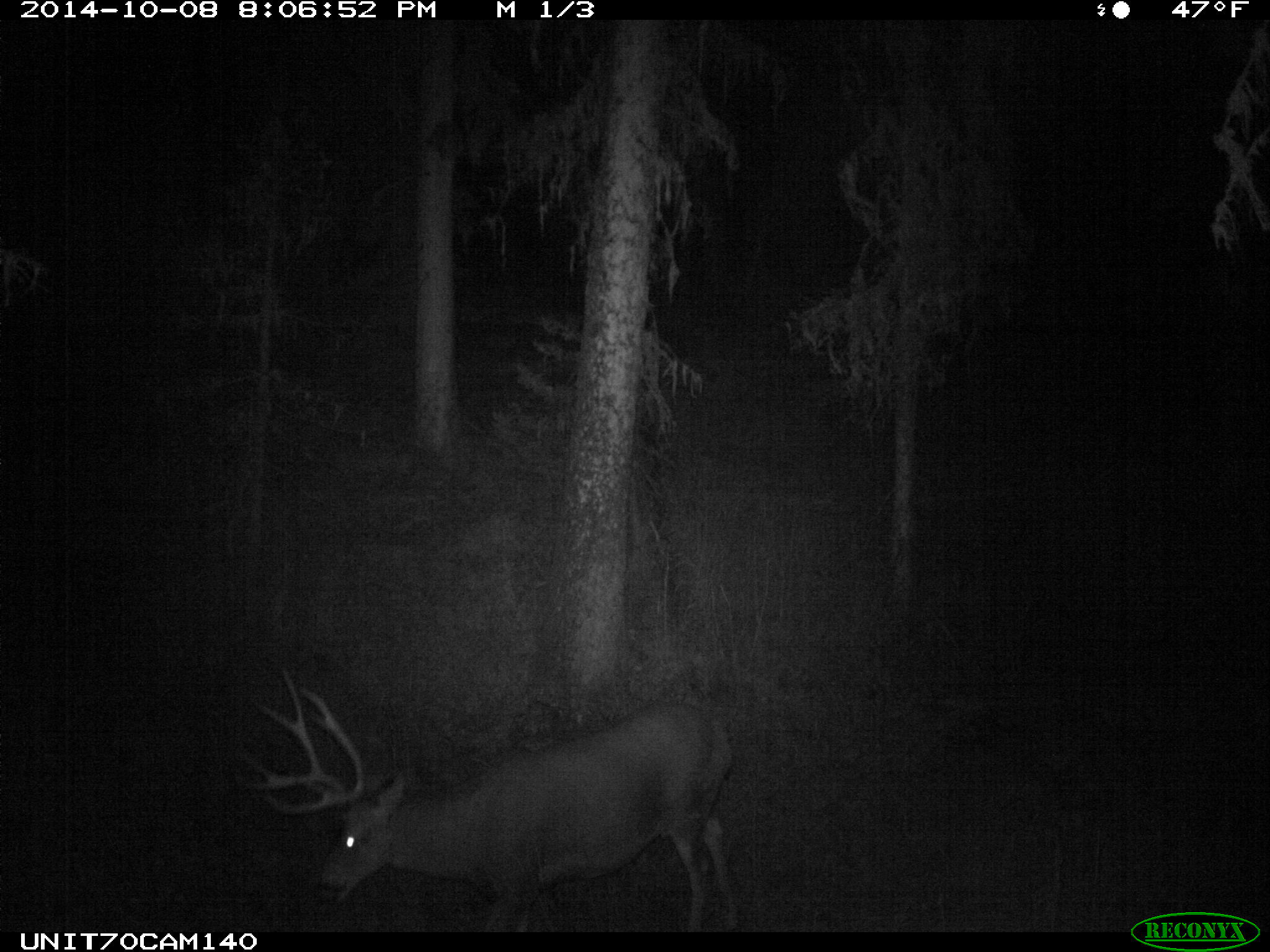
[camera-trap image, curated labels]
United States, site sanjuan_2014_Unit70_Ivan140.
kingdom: Animalia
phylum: Chordata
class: Mammalia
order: Artiodactyla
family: Cervidae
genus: Odocoileus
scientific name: Odocoileus hemionus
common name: mule deer